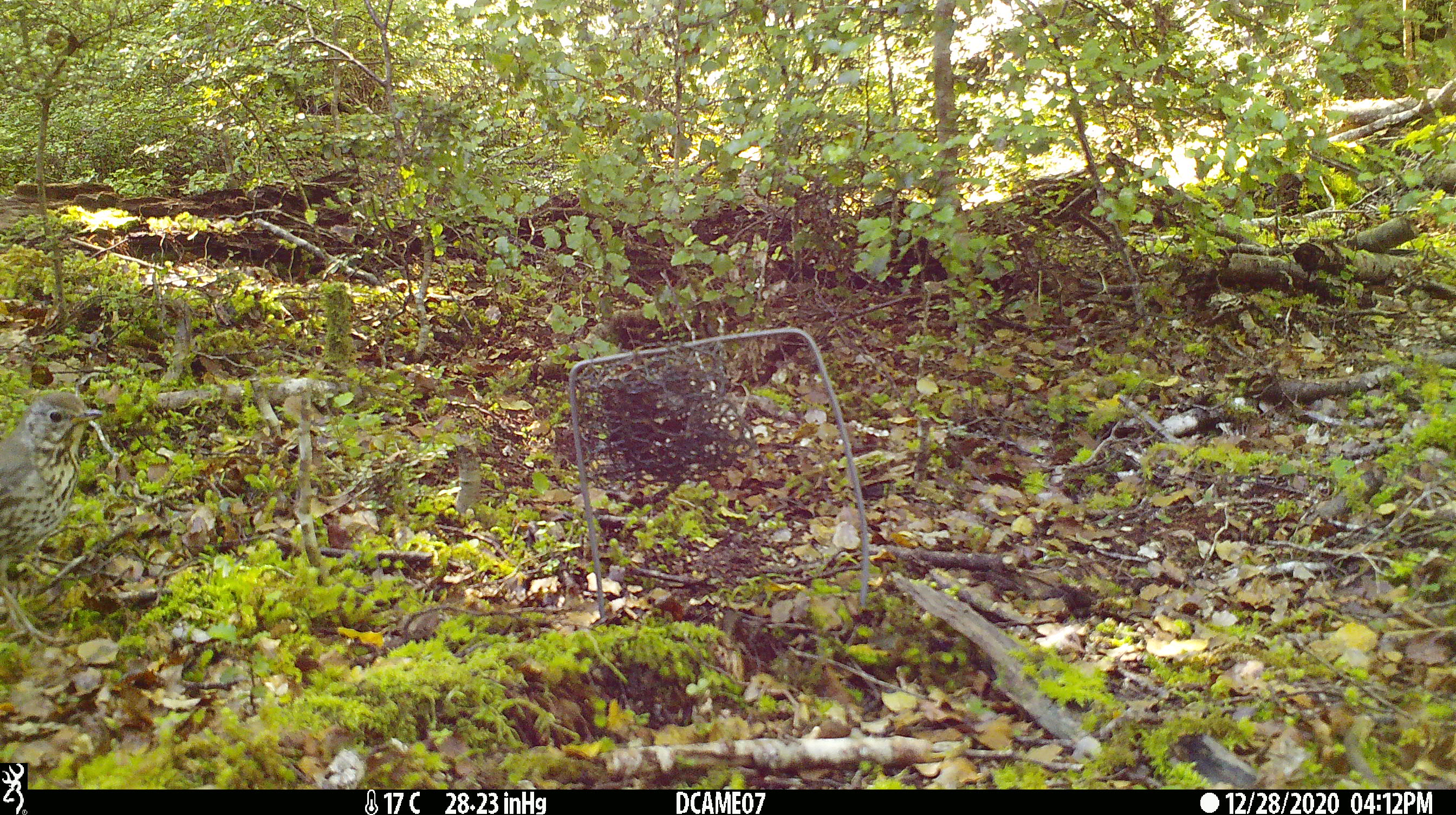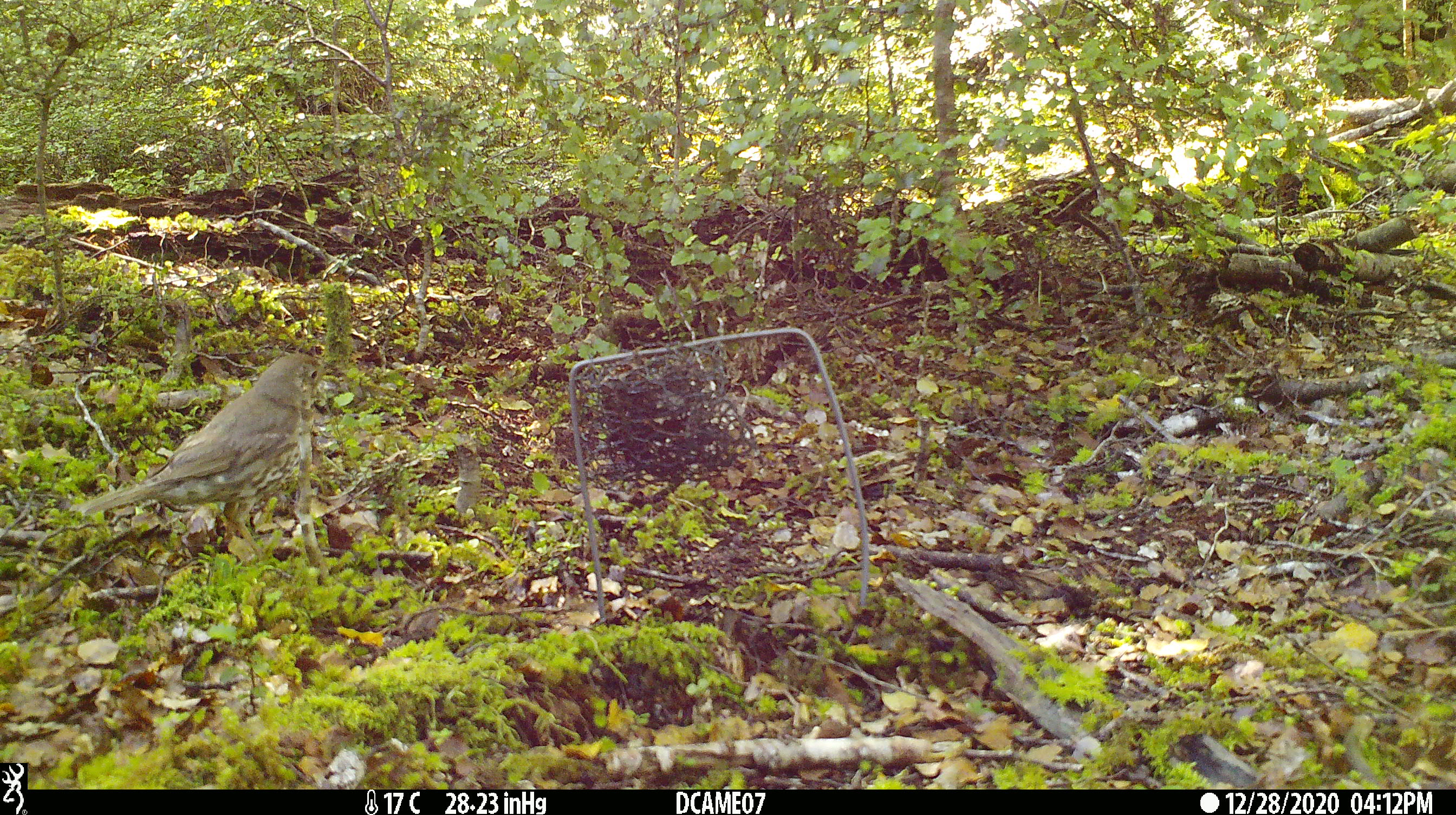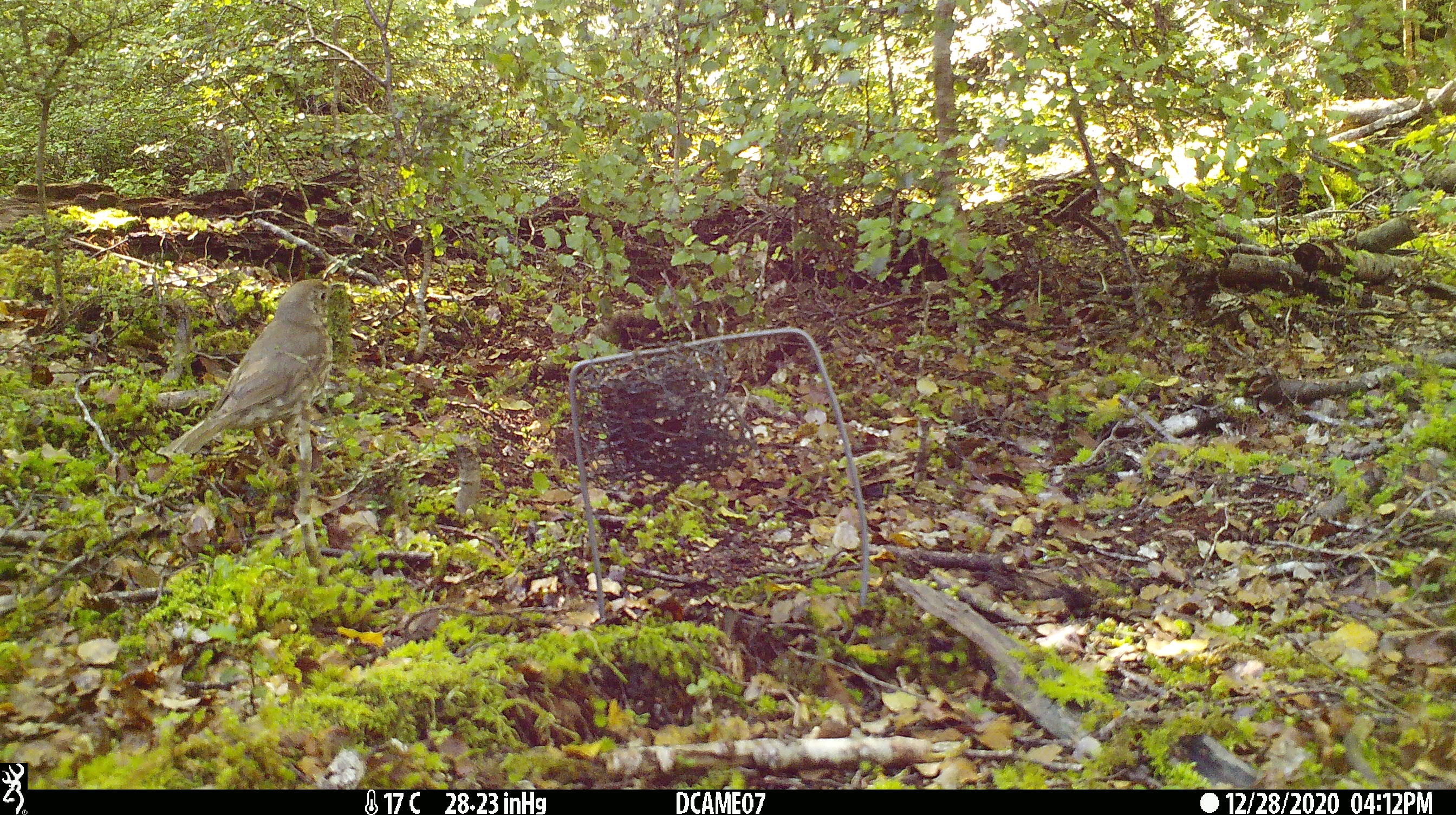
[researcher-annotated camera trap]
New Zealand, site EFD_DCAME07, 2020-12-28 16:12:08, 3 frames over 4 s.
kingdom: Animalia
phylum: Chordata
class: Aves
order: Passeriformes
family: Turdidae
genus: Turdus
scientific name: Turdus philomelos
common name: song thrush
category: thrush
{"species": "thrush (song thrush) (Turdus philomelos)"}